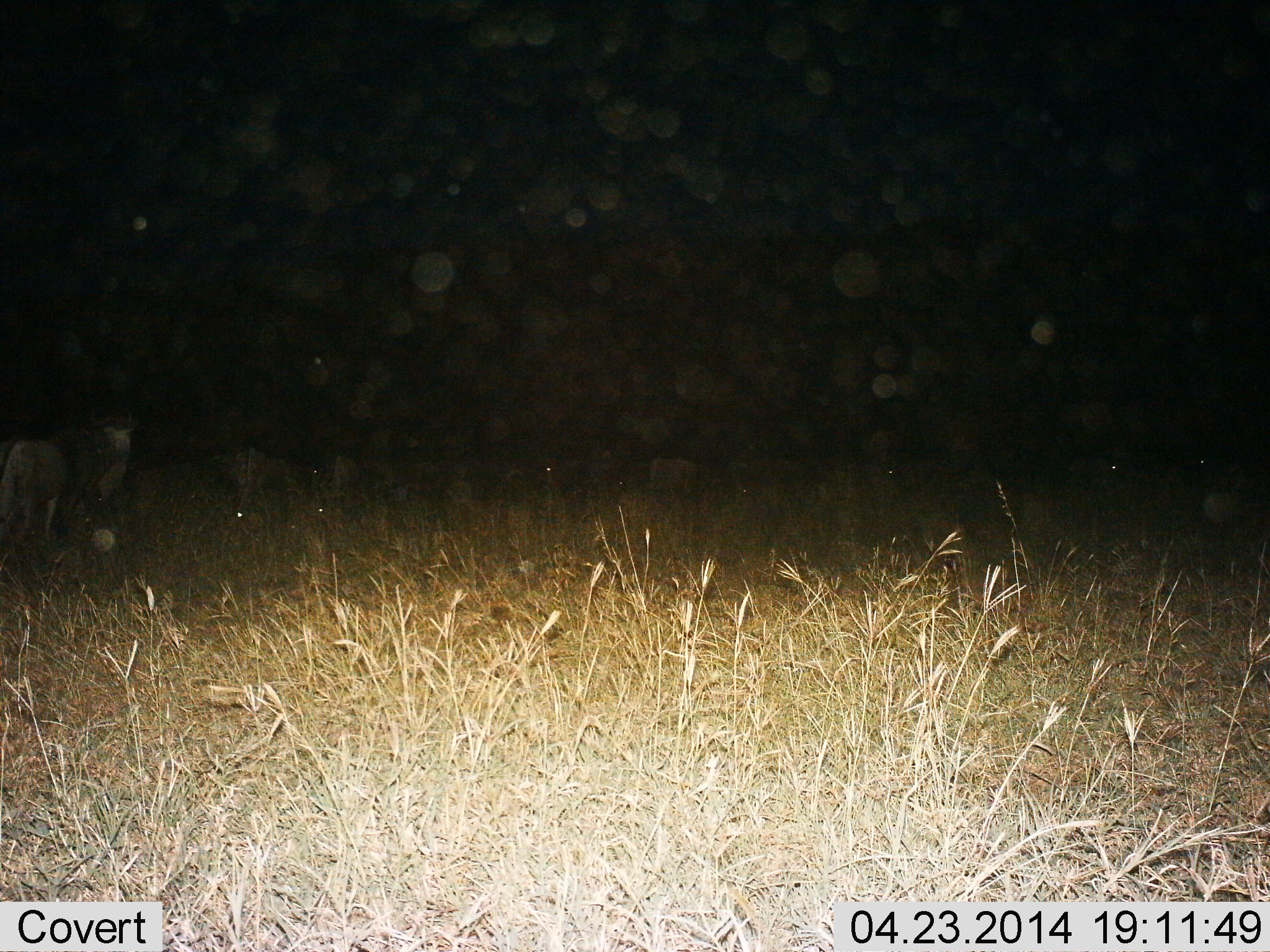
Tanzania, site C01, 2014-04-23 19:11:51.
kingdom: Animalia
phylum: Chordata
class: Mammalia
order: Artiodactyla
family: Bovidae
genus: Connochaetes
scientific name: Connochaetes taurinus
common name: blue wildebeest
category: wildebeest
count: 7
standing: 90%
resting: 20%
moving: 0%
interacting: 0%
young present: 0%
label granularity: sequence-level